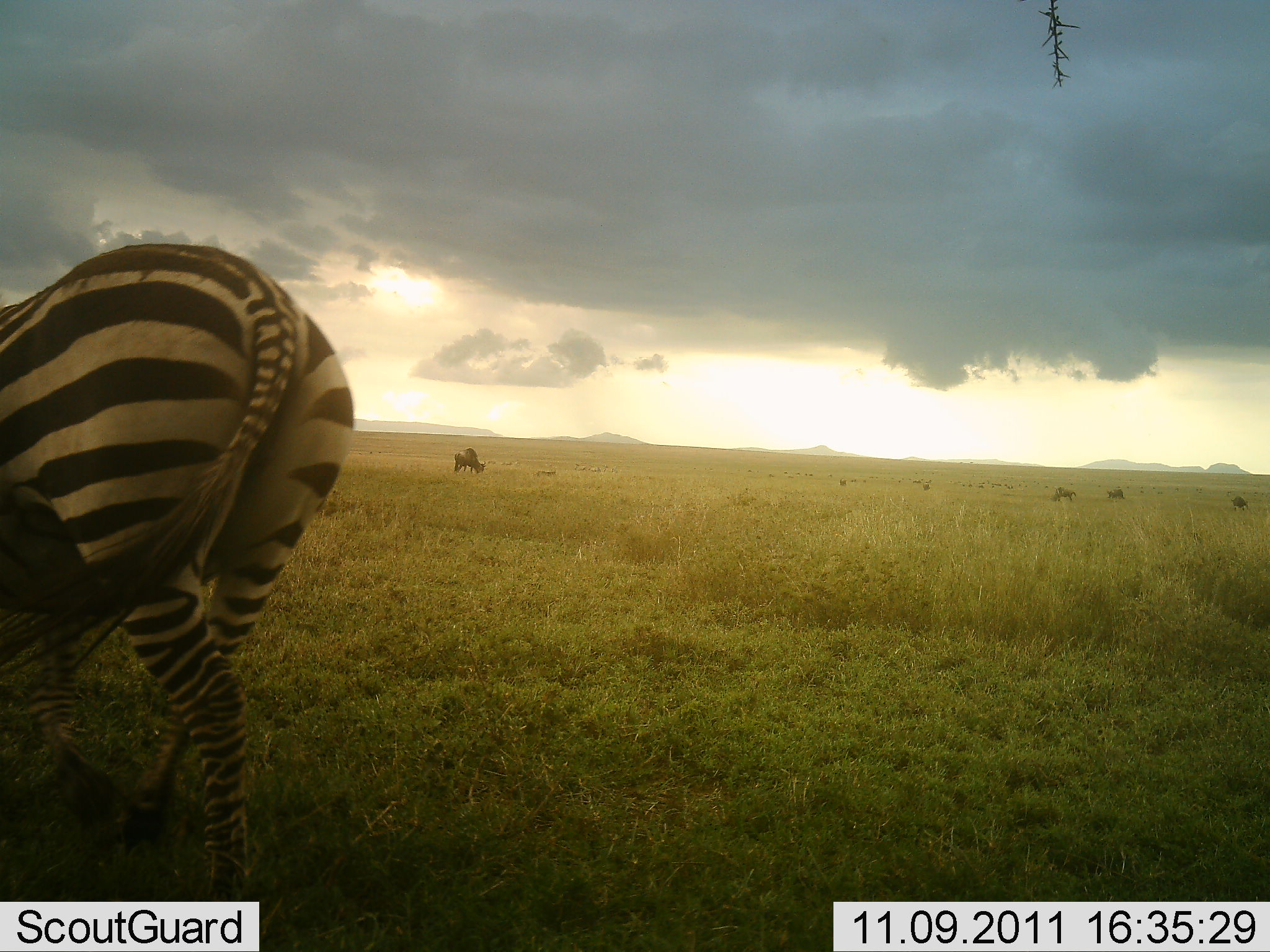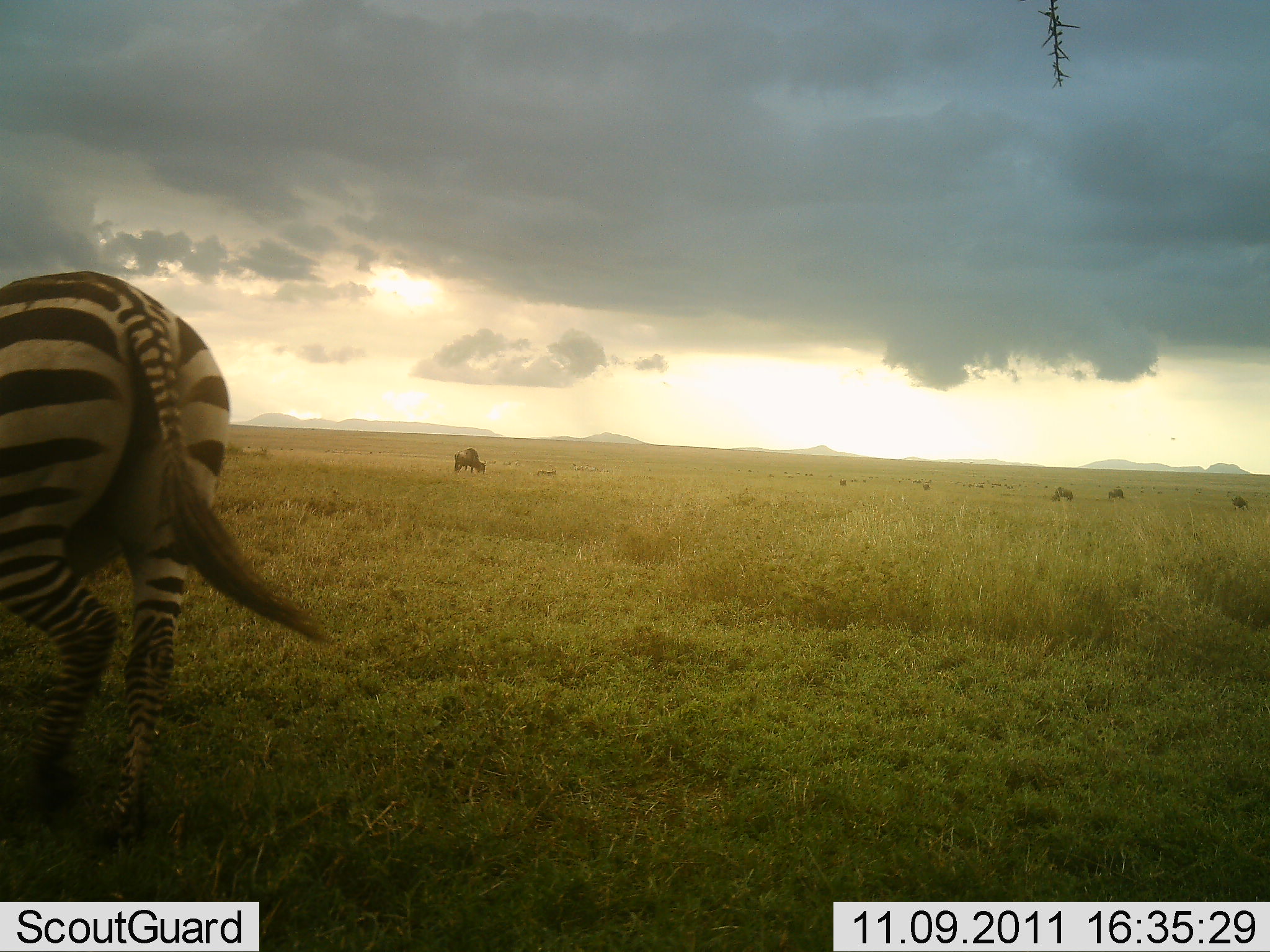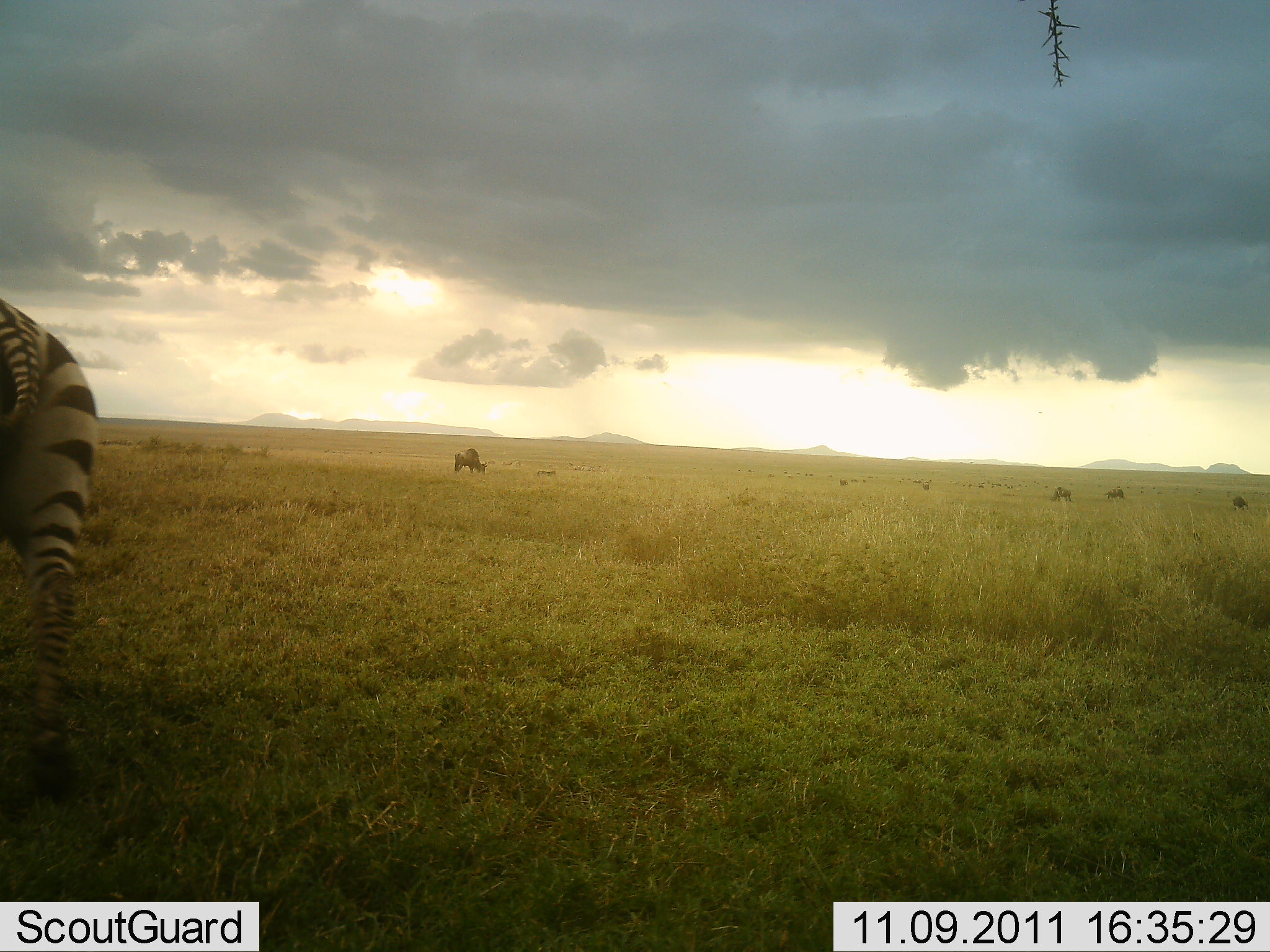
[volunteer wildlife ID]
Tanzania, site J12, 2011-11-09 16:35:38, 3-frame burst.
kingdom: Animalia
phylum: Chordata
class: Mammalia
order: Perissodactyla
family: Equidae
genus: Equus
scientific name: Equus quagga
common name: plains zebra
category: zebra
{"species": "zebra (plains zebra) (Equus quagga)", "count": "1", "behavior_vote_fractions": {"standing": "7%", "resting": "0%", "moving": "100%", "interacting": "0%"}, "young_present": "0%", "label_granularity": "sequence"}